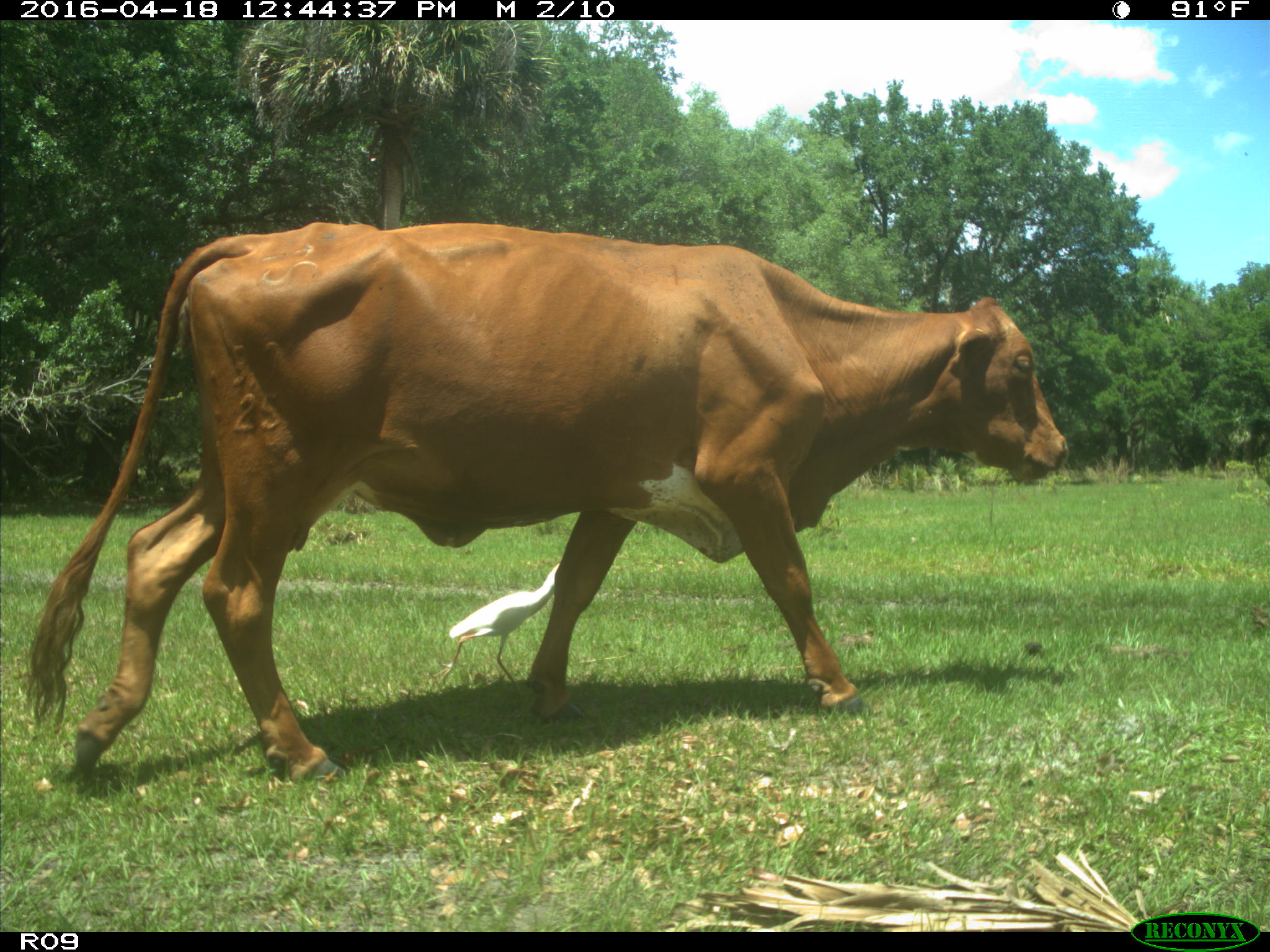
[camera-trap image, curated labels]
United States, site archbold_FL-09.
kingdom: Animalia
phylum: Chordata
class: Mammalia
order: Artiodactyla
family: Bovidae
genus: Bos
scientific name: Bos taurus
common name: domestic cow